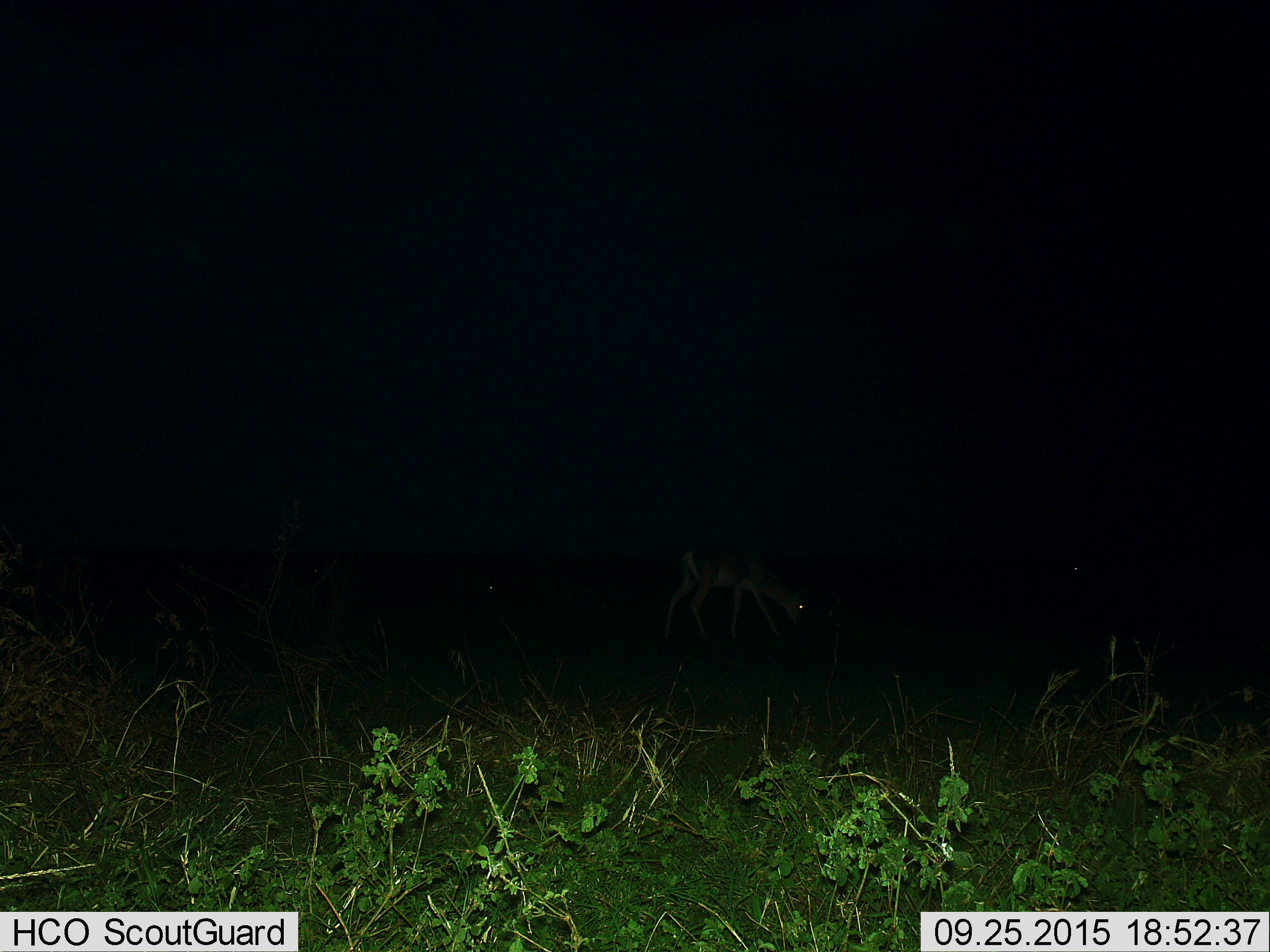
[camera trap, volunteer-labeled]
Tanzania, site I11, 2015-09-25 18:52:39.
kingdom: Animalia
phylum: Chordata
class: Mammalia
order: Artiodactyla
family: Bovidae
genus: Eudorcas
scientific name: Eudorcas thomsonii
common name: thomson's gazelle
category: gazellethomsons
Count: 1.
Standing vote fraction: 33%.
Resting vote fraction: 0%.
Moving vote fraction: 33%.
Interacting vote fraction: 0%.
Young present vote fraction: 0%.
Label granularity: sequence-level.